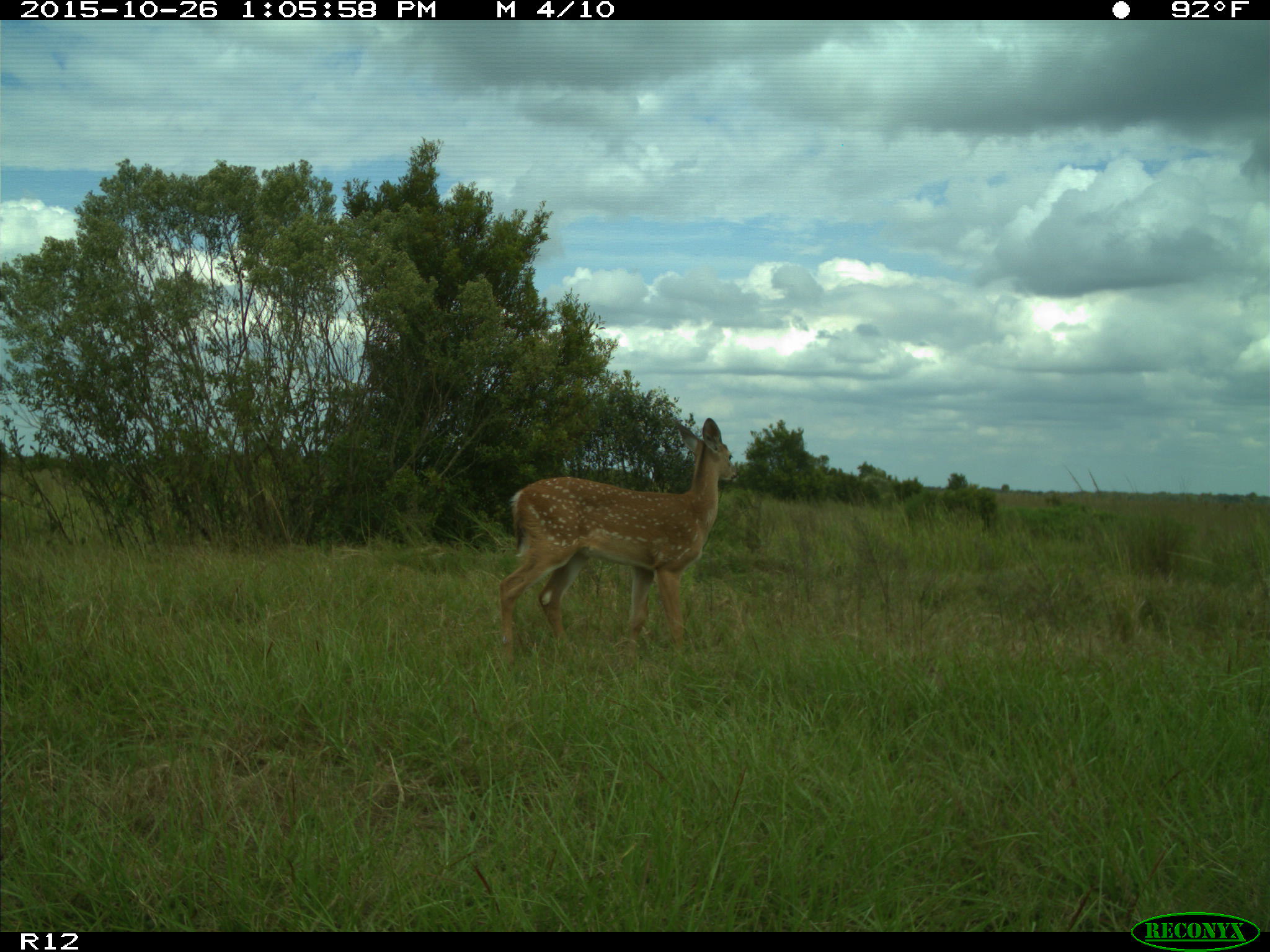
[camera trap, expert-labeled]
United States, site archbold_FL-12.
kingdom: Animalia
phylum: Chordata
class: Mammalia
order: Artiodactyla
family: Cervidae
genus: Odocoileus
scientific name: Odocoileus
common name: deer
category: unidentified deer